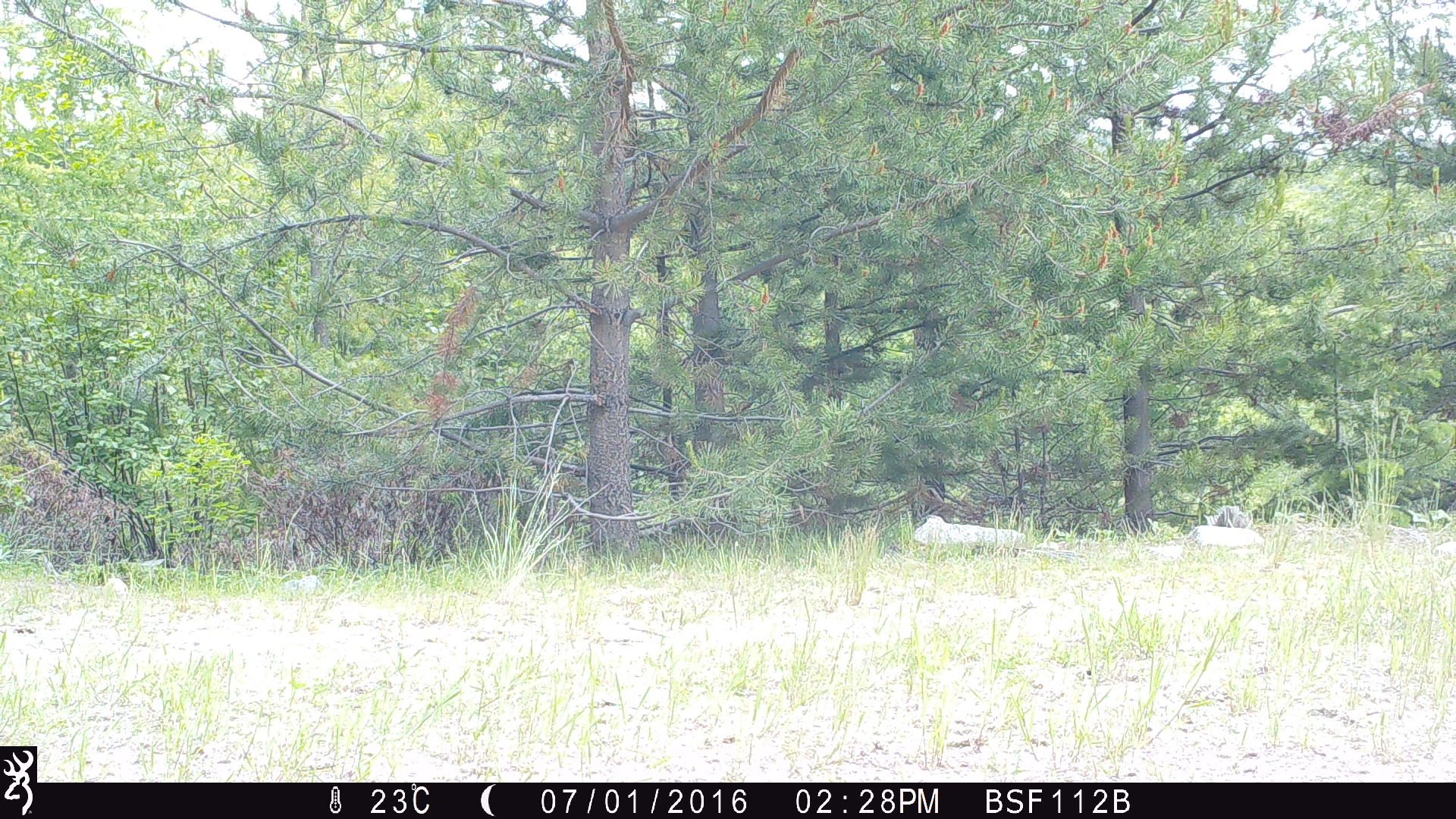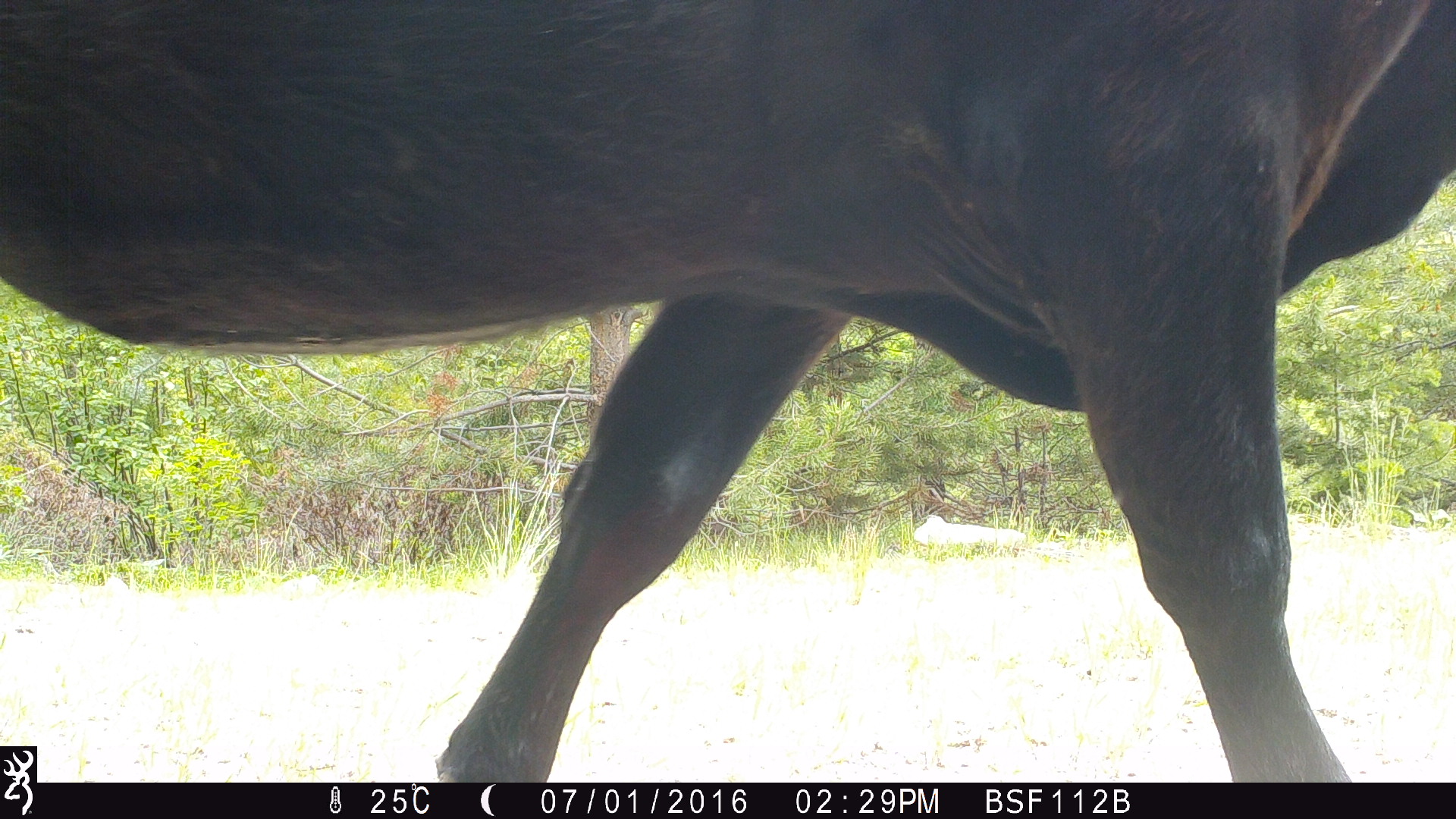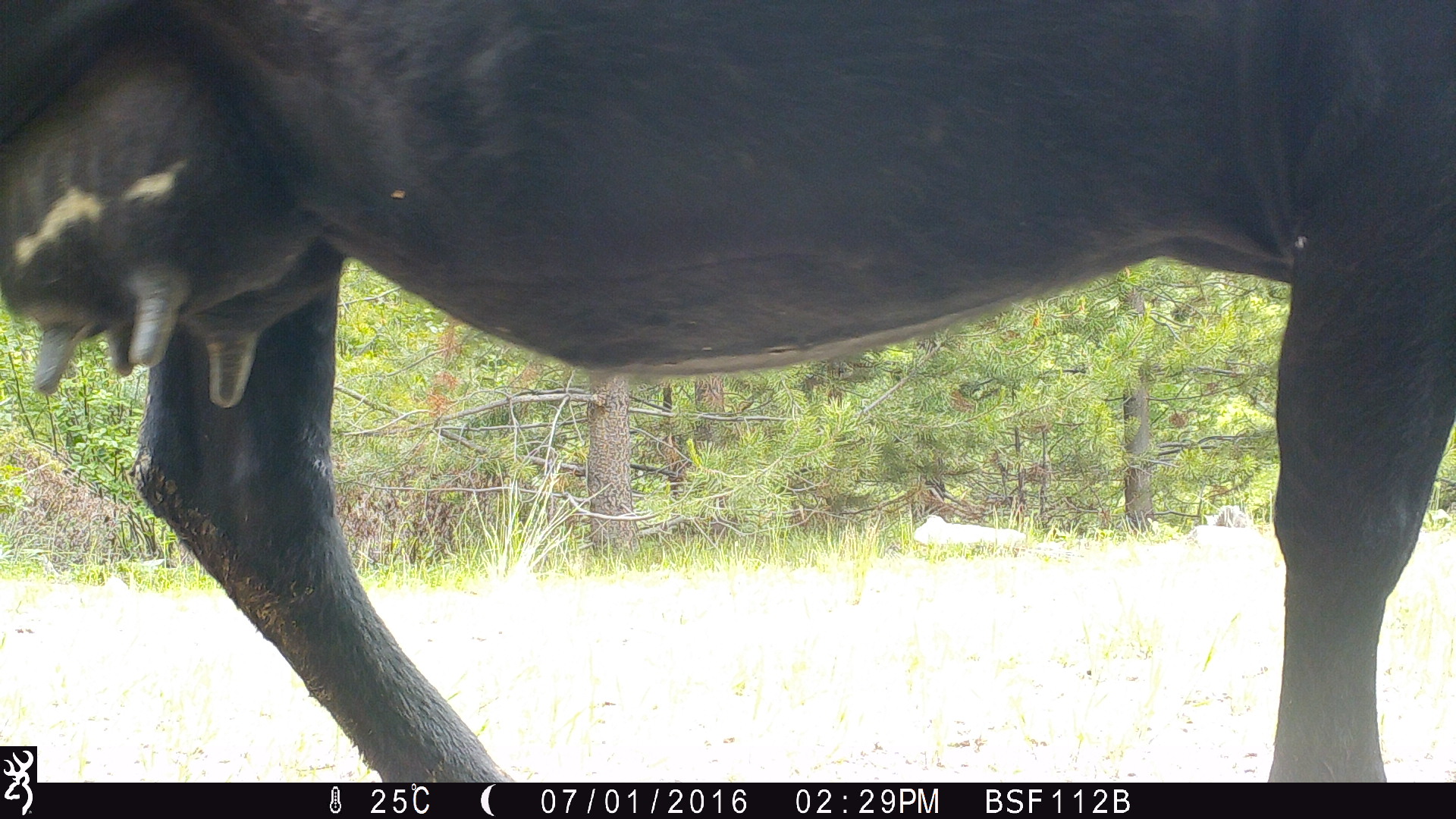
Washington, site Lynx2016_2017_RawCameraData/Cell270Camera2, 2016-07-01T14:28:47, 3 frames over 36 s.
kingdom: Animalia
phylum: Chordata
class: Mammalia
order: Artiodactyla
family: Bovidae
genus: Bos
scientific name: Bos taurus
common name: domestic cattle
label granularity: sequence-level